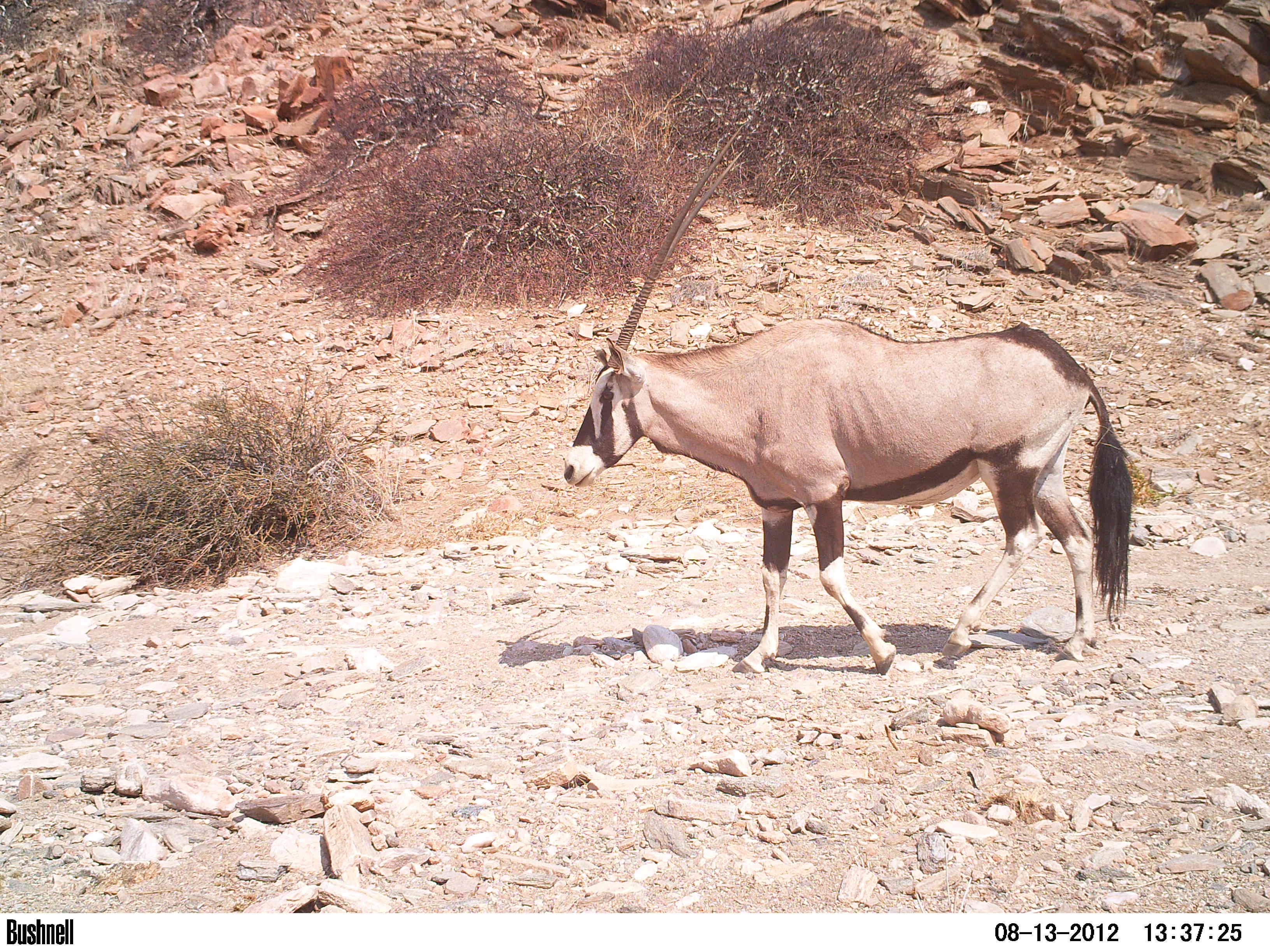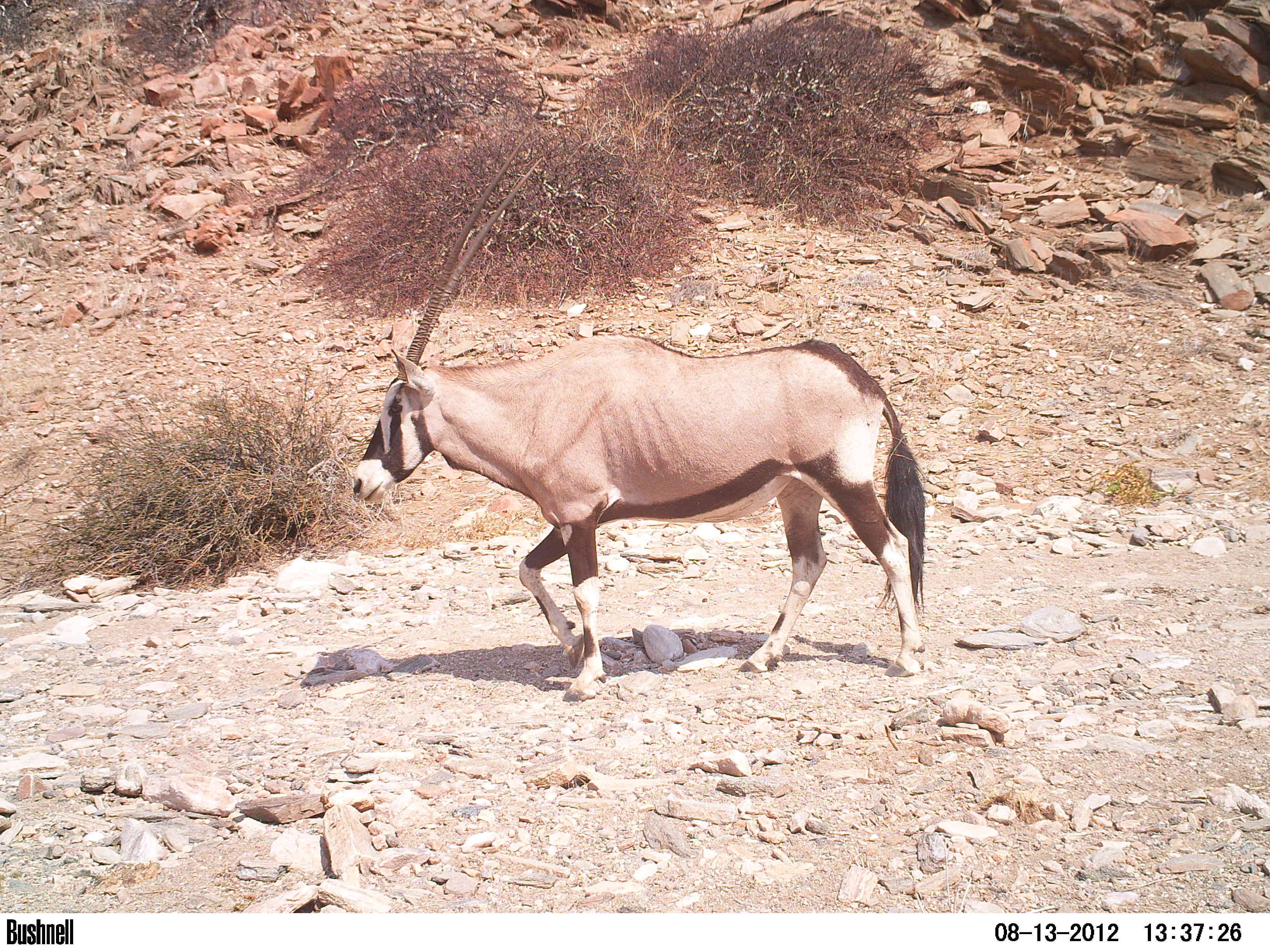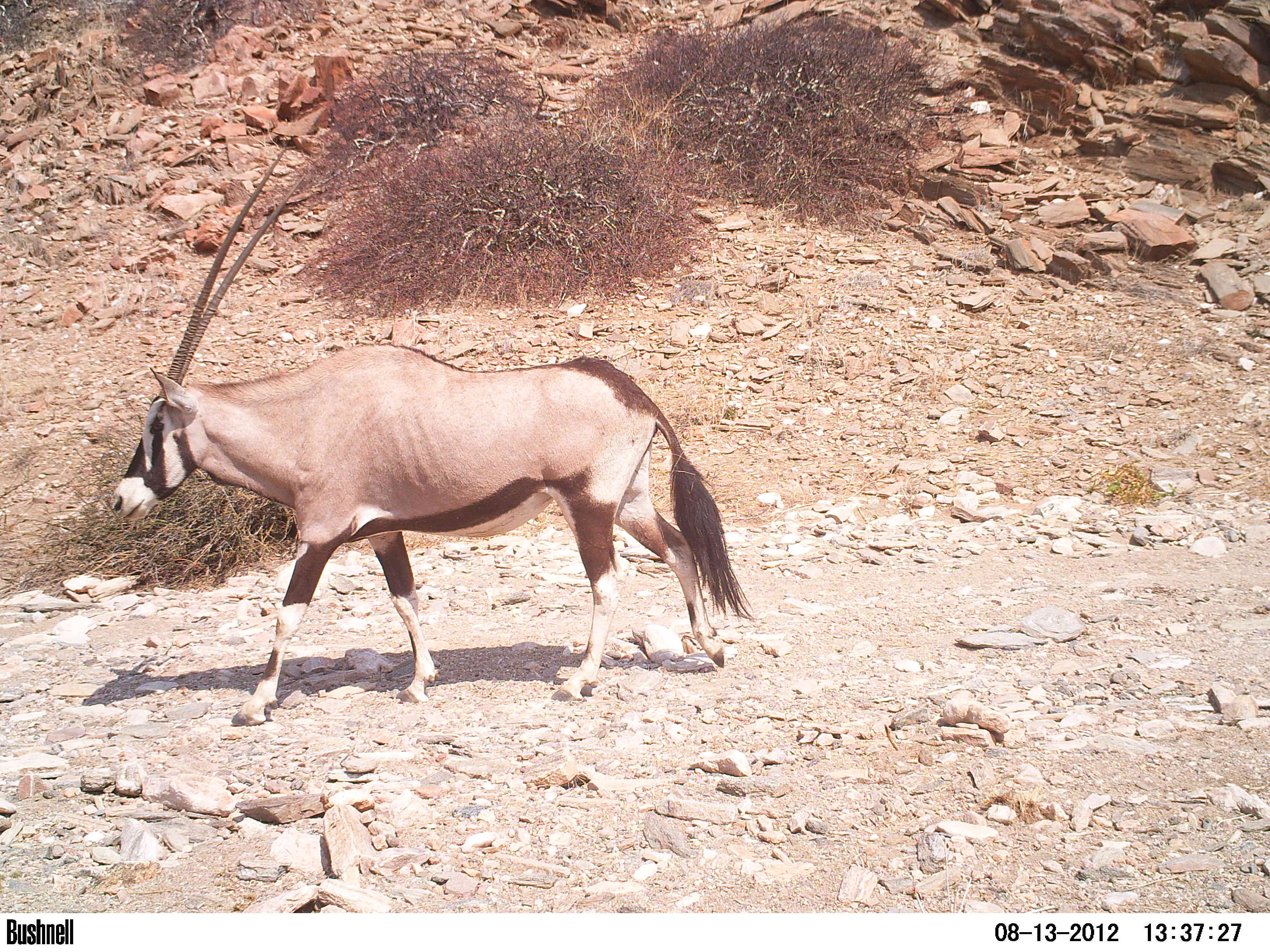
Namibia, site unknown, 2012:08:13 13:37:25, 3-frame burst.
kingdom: Animalia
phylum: Chordata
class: Mammalia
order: Artiodactyla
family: Bovidae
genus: Oryx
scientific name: Oryx gazella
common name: gemsbok